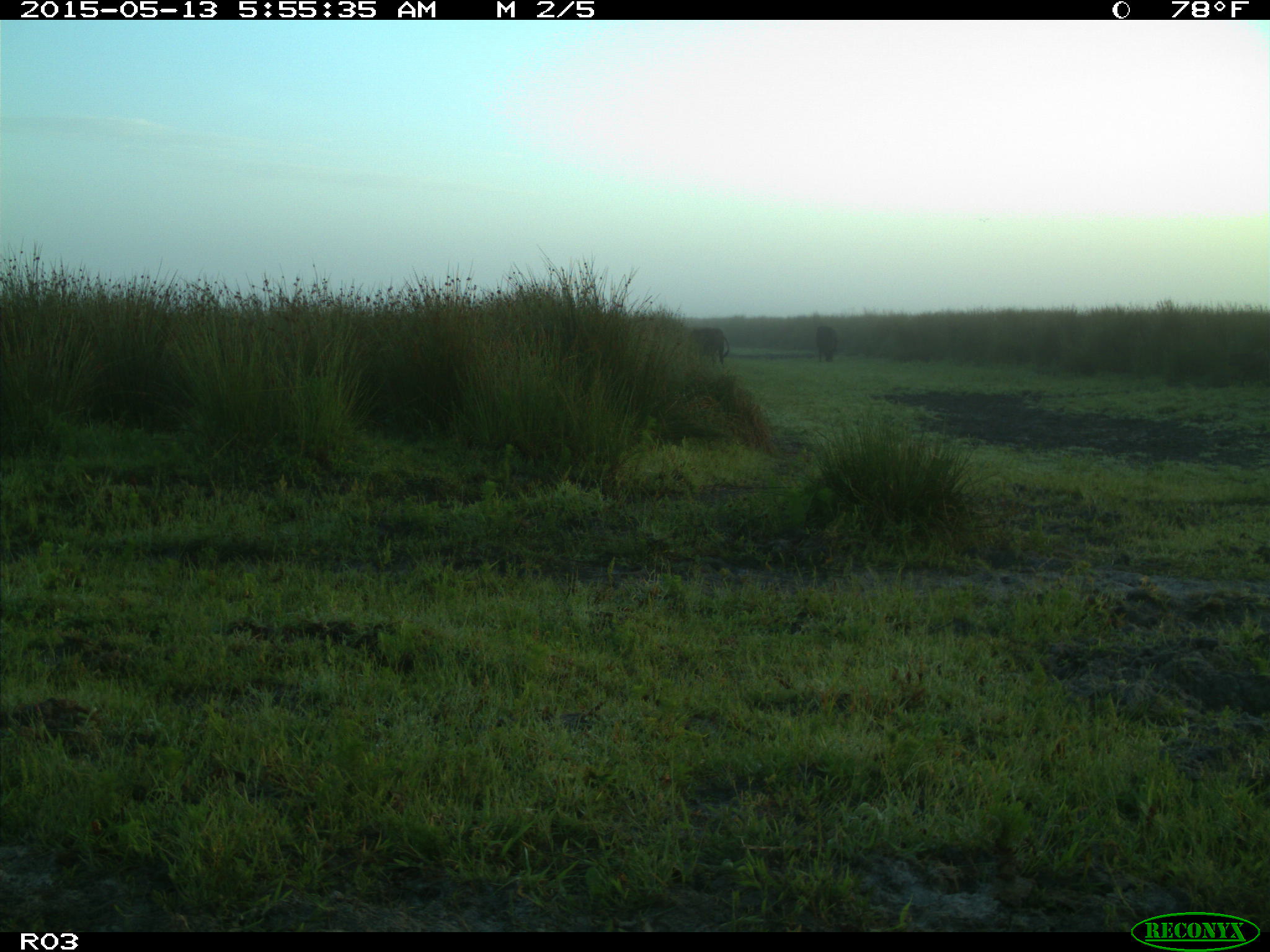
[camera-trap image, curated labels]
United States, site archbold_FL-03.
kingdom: Animalia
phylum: Chordata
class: Mammalia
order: Artiodactyla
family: Bovidae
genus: Bos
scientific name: Bos taurus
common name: domestic cow